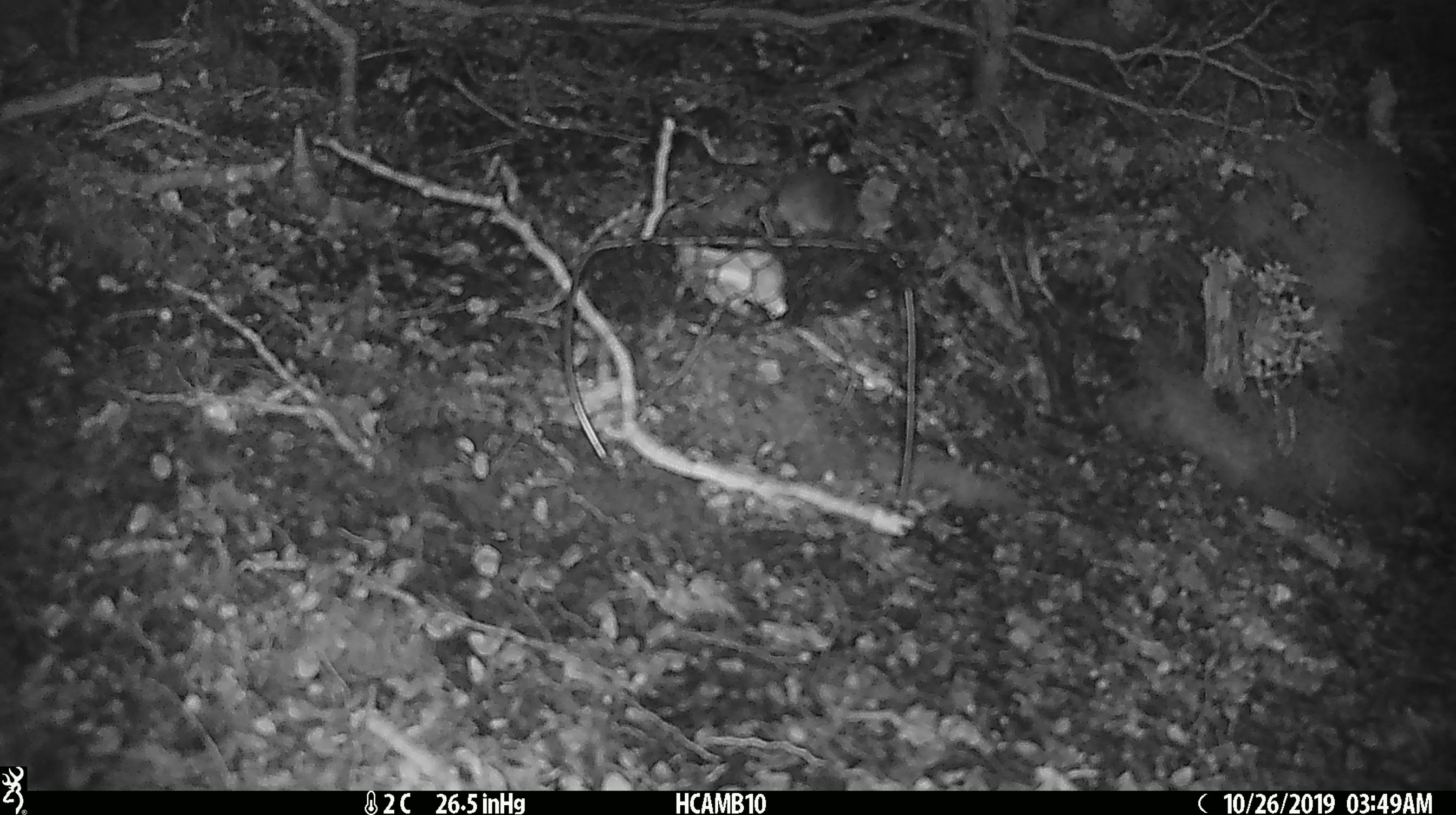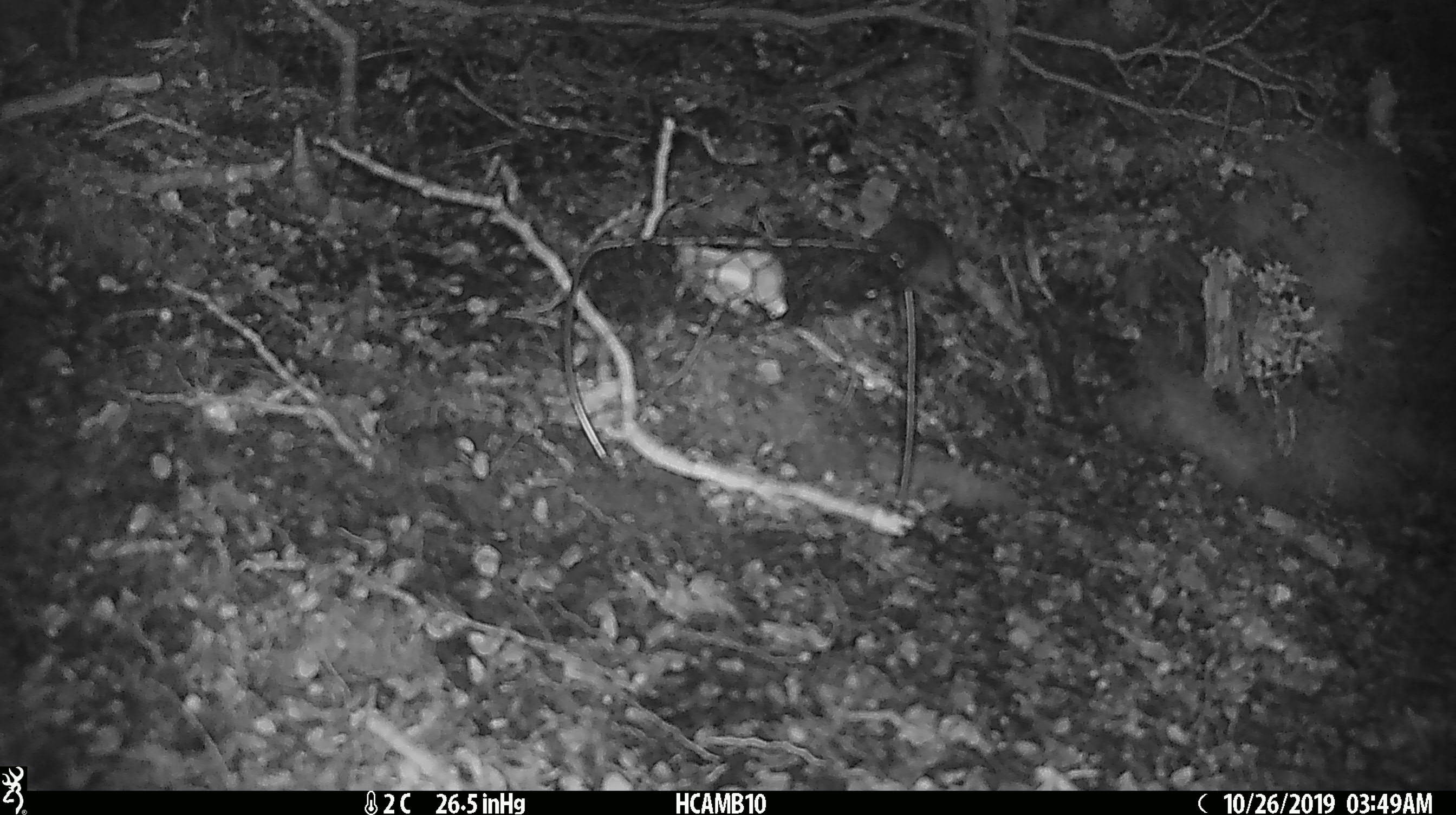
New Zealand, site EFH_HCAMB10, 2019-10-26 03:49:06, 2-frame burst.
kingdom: Animalia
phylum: Chordata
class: Mammalia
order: Rodentia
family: Muridae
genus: Mus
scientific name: Mus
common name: mouse